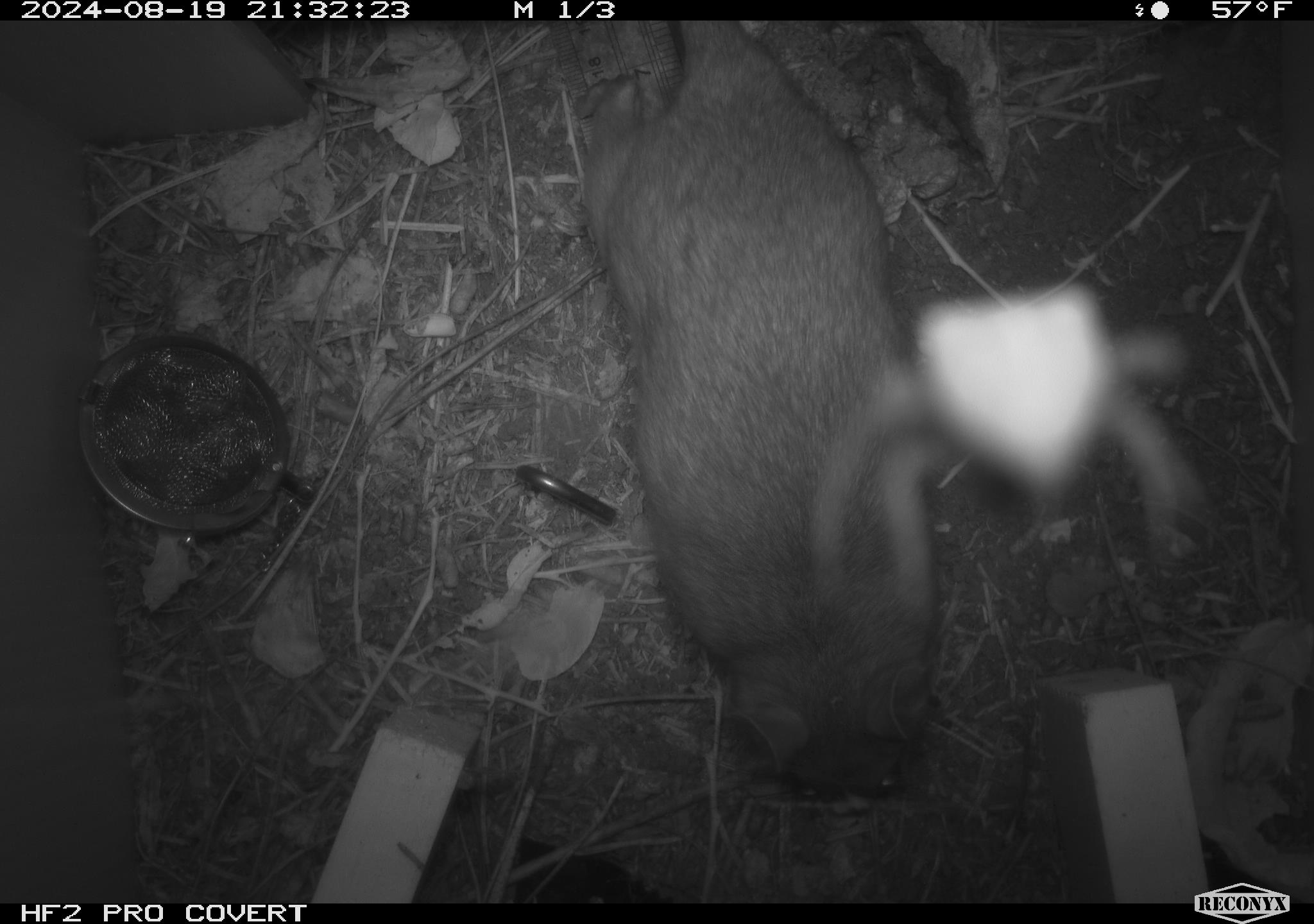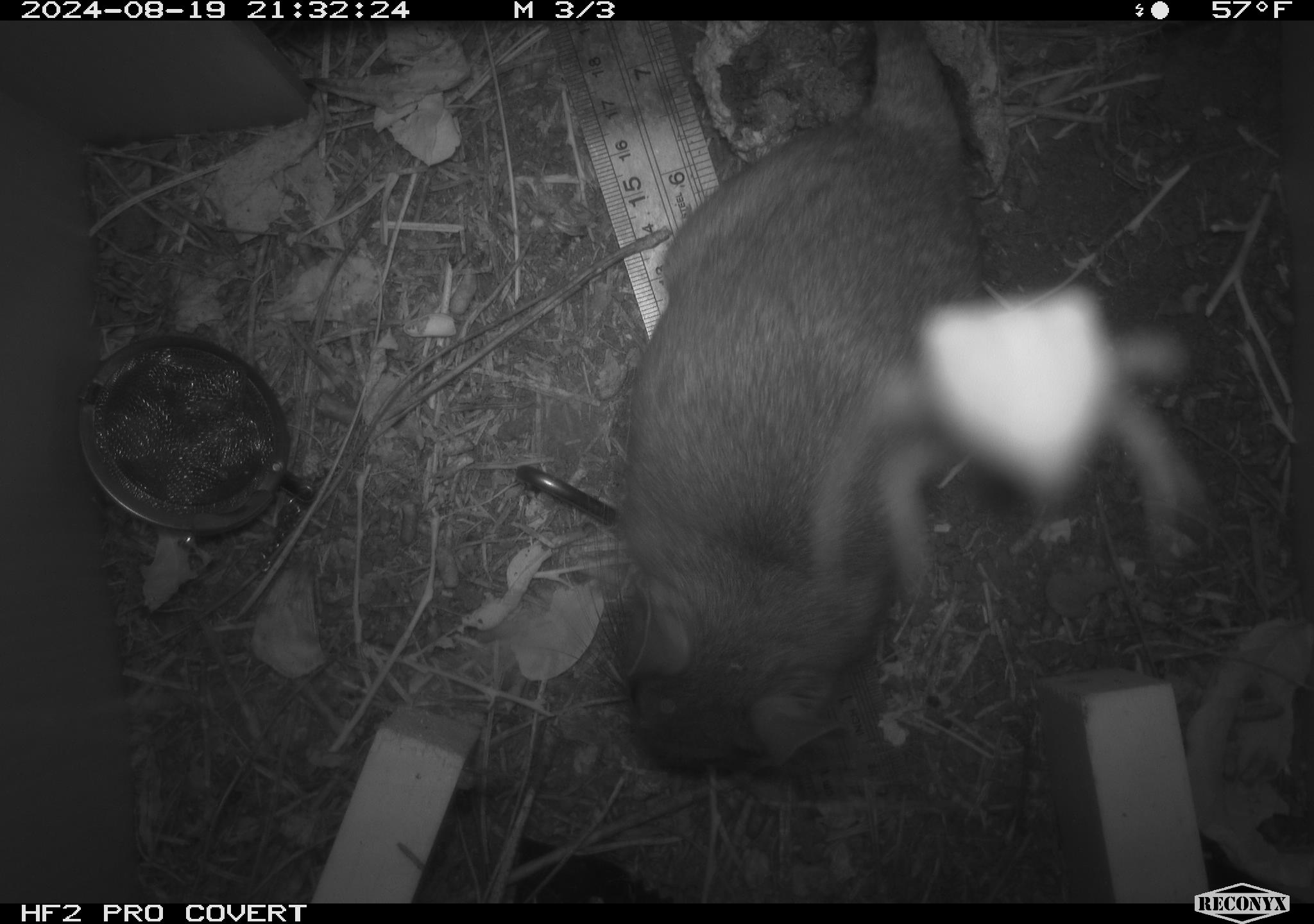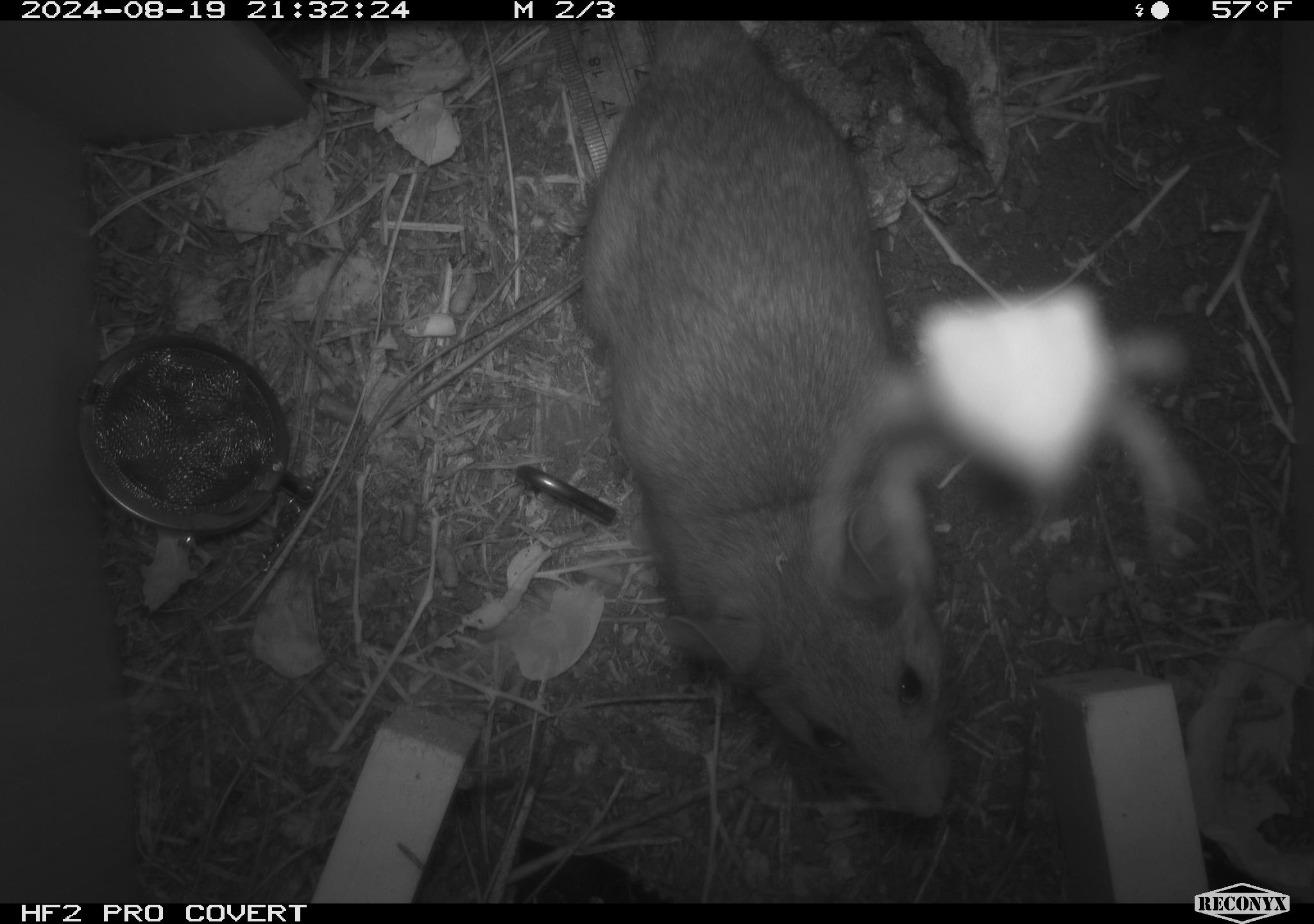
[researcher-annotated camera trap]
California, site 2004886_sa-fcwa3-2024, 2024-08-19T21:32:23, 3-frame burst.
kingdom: Animalia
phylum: Chordata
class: Mammalia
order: Rodentia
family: Cricetidae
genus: Neotoma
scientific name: Neotoma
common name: pack rat or woodrat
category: neotoma species